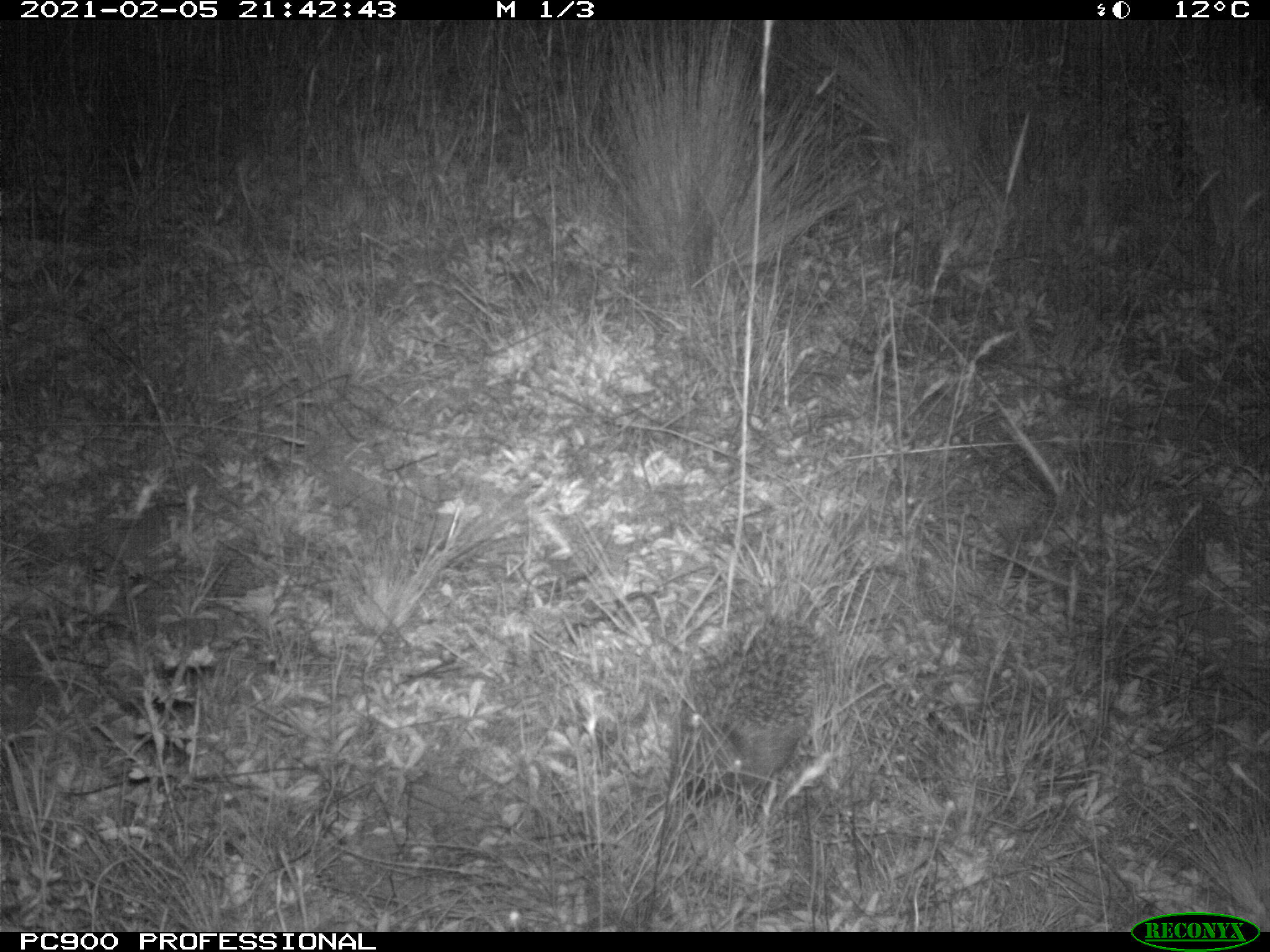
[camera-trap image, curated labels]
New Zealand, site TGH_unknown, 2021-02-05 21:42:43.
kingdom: Animalia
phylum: Chordata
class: Mammalia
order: Eulipotyphla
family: Erinaceidae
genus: Erinaceus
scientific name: Erinaceus europaeus europaeus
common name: european hedgehog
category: hedgehog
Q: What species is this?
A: Hedgehog (european hedgehog) (Erinaceus europaeus europaeus).